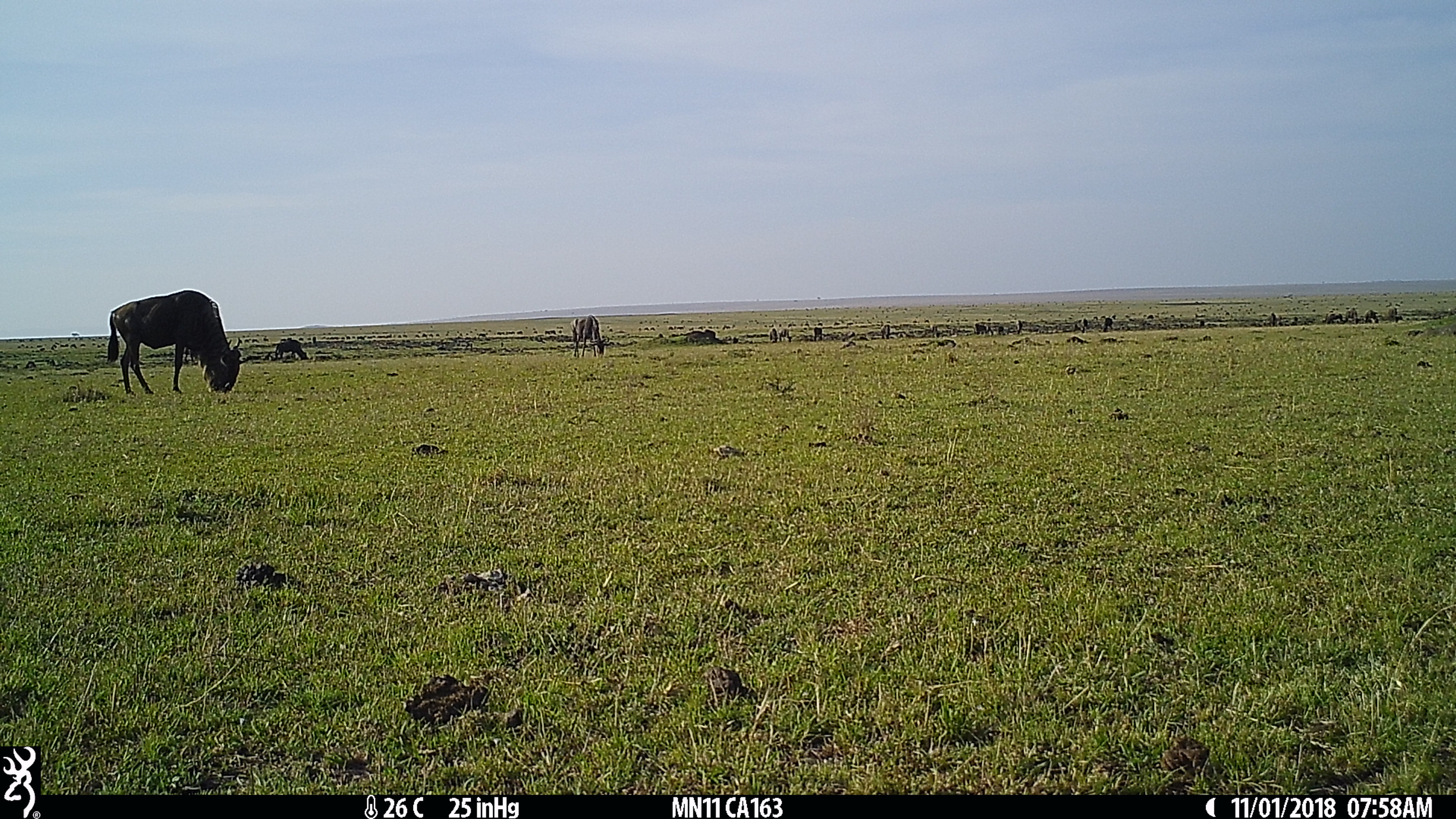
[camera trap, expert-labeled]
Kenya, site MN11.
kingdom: Animalia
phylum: Chordata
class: Mammalia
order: Artiodactyla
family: Bovidae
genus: Connochaetes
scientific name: Connochaetes taurinus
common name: blue wildebeest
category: wildebeest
Wildebeest (blue wildebeest) (Connochaetes taurinus).